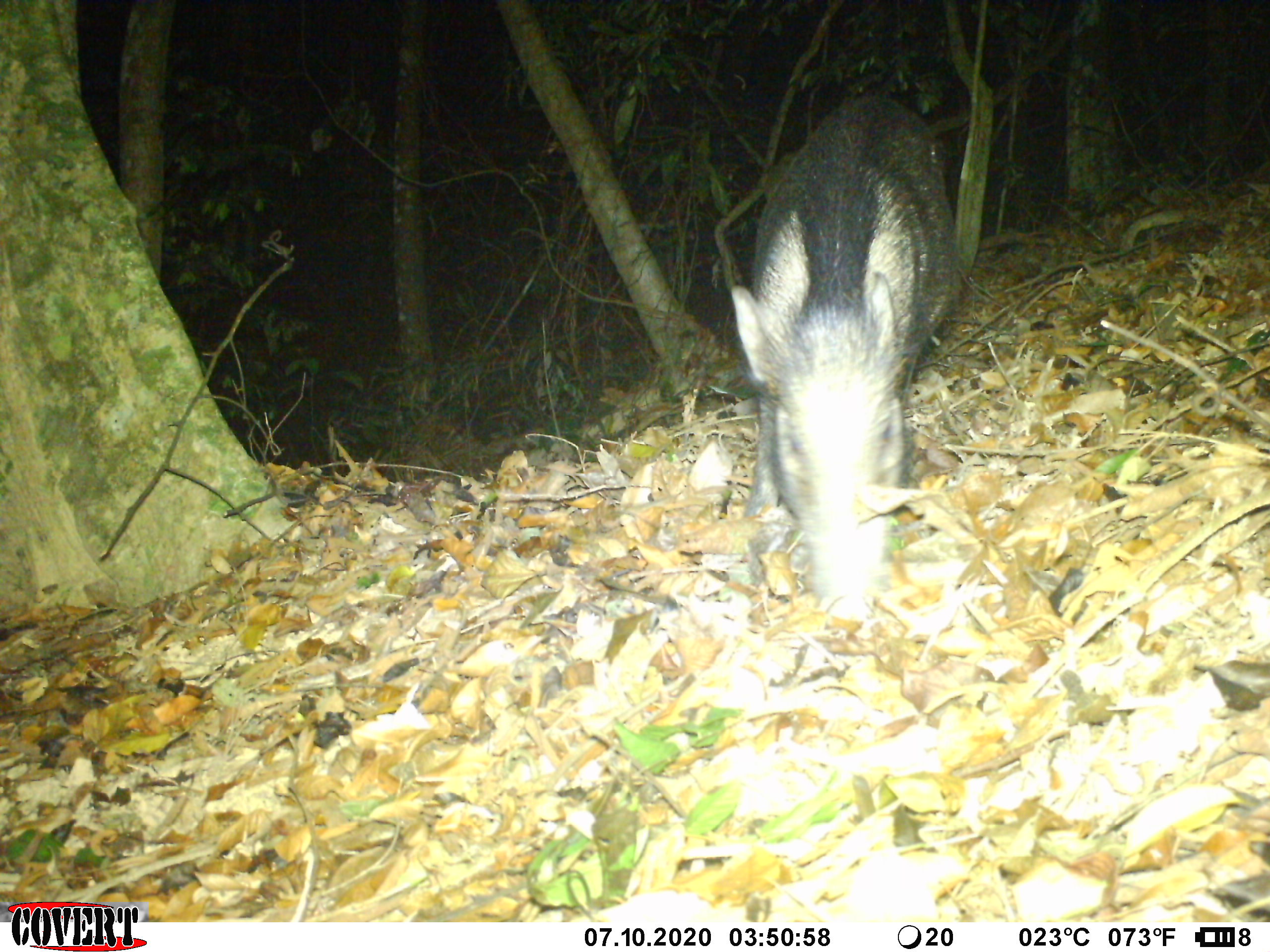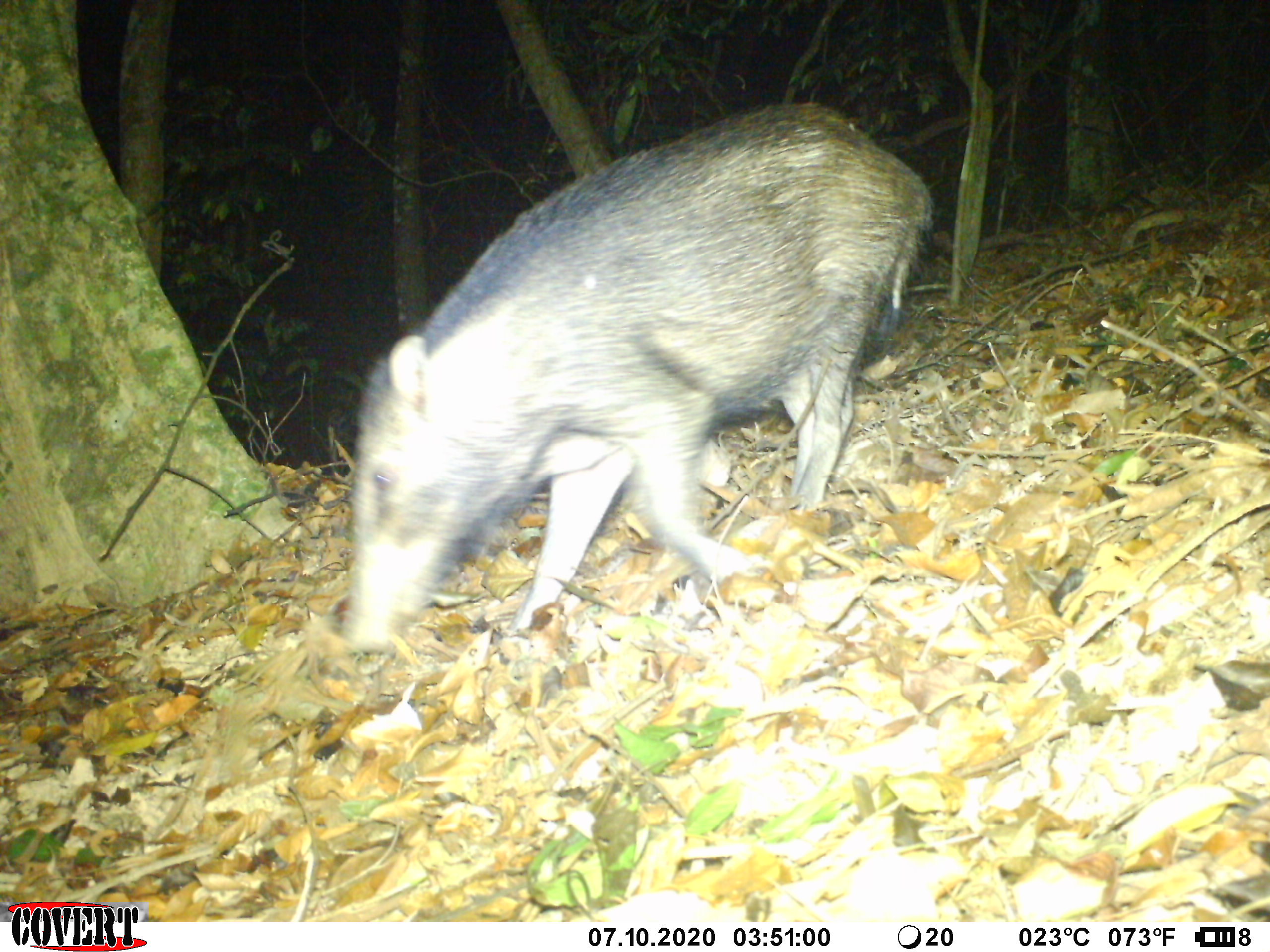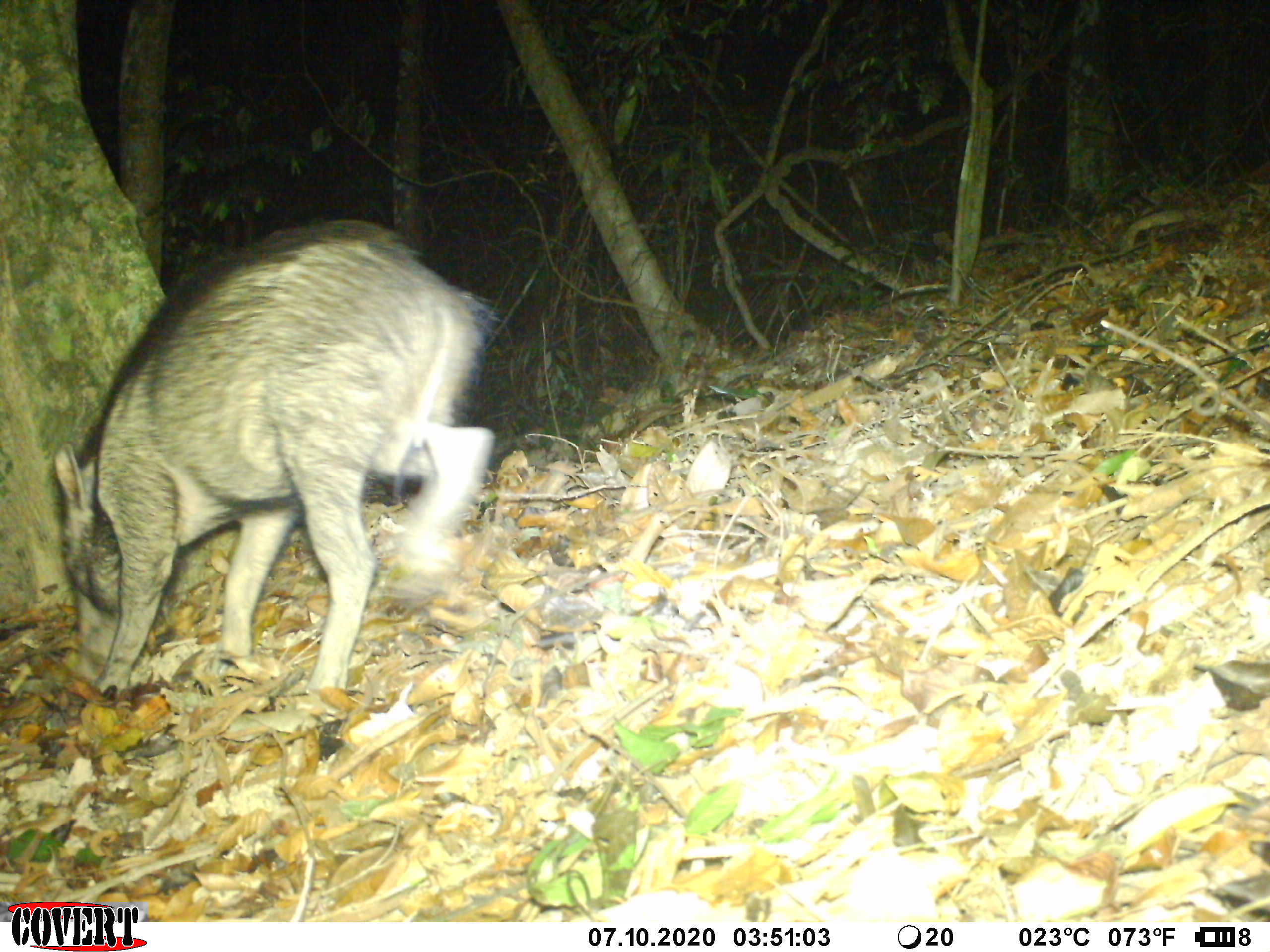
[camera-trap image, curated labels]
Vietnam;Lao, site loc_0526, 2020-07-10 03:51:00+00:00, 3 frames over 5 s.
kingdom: Animalia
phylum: Chordata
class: Mammalia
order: Artiodactyla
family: Suidae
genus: Sus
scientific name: Sus scrofa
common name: eurasian wild pig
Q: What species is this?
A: Eurasian wild pig (Sus scrofa).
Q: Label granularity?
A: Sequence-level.